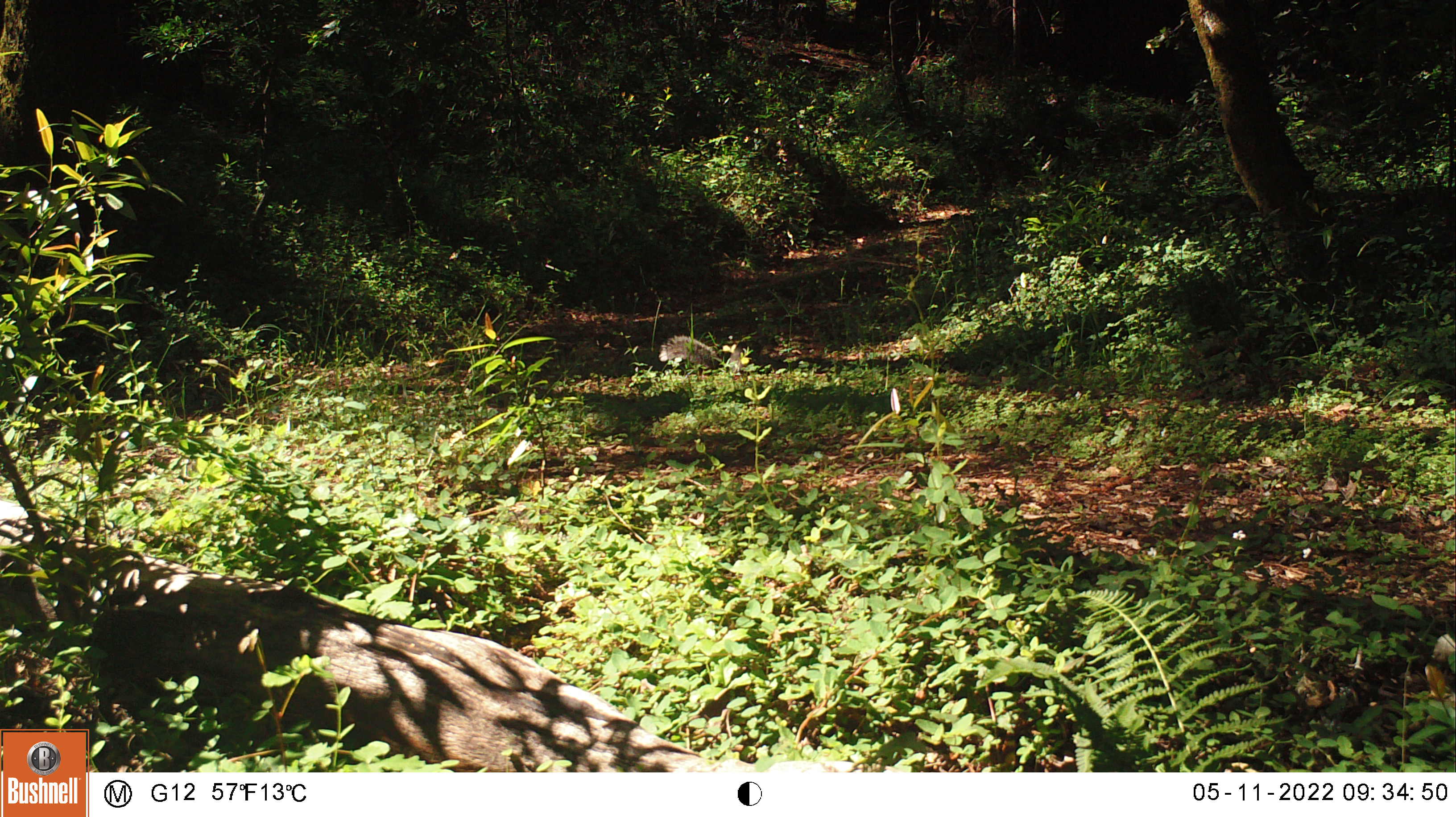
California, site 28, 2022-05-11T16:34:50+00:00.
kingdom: Animalia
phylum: Chordata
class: Mammalia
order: Rodentia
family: Sciuridae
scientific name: Sciuridae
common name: squirrel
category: unknown squirrel